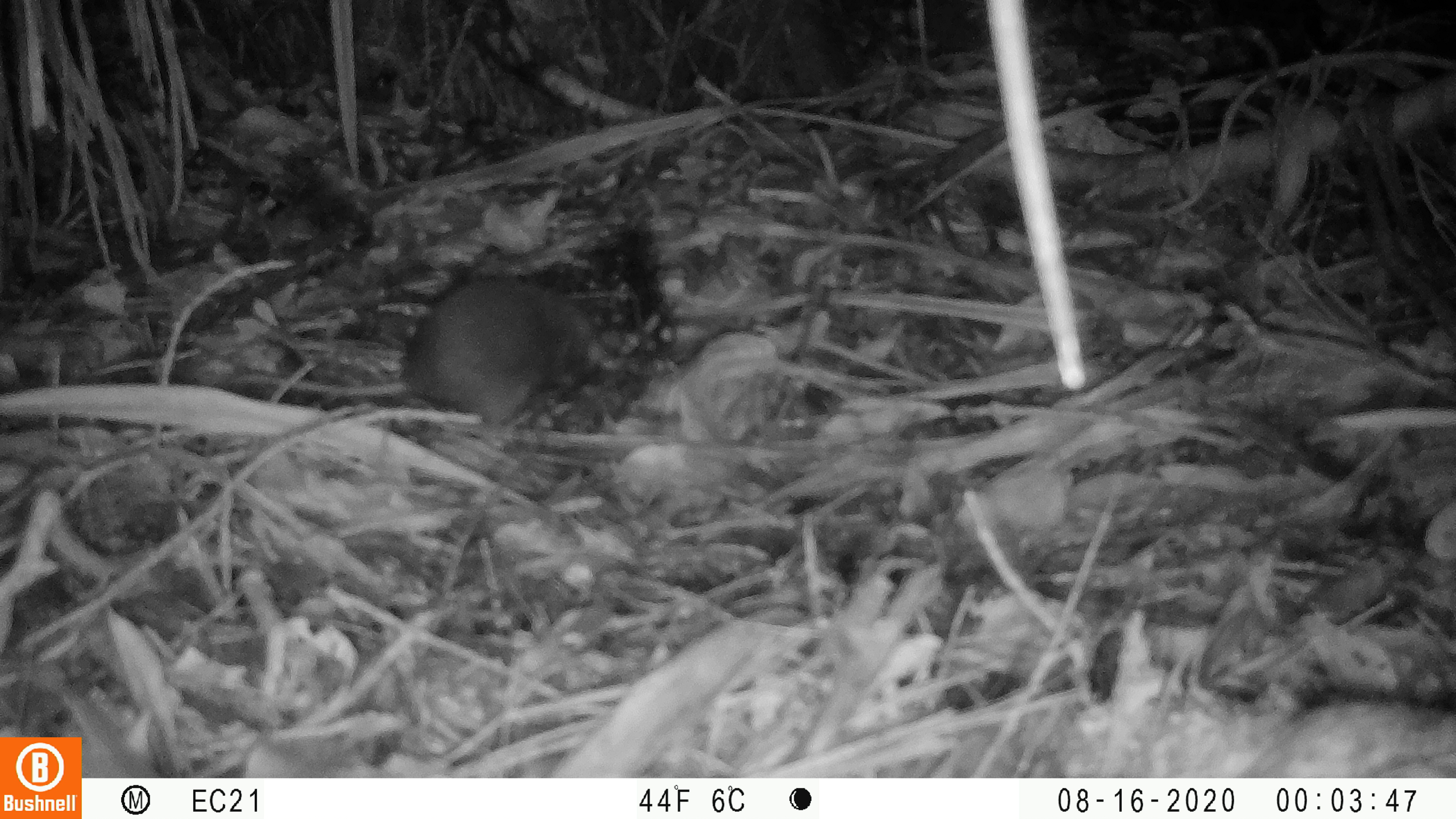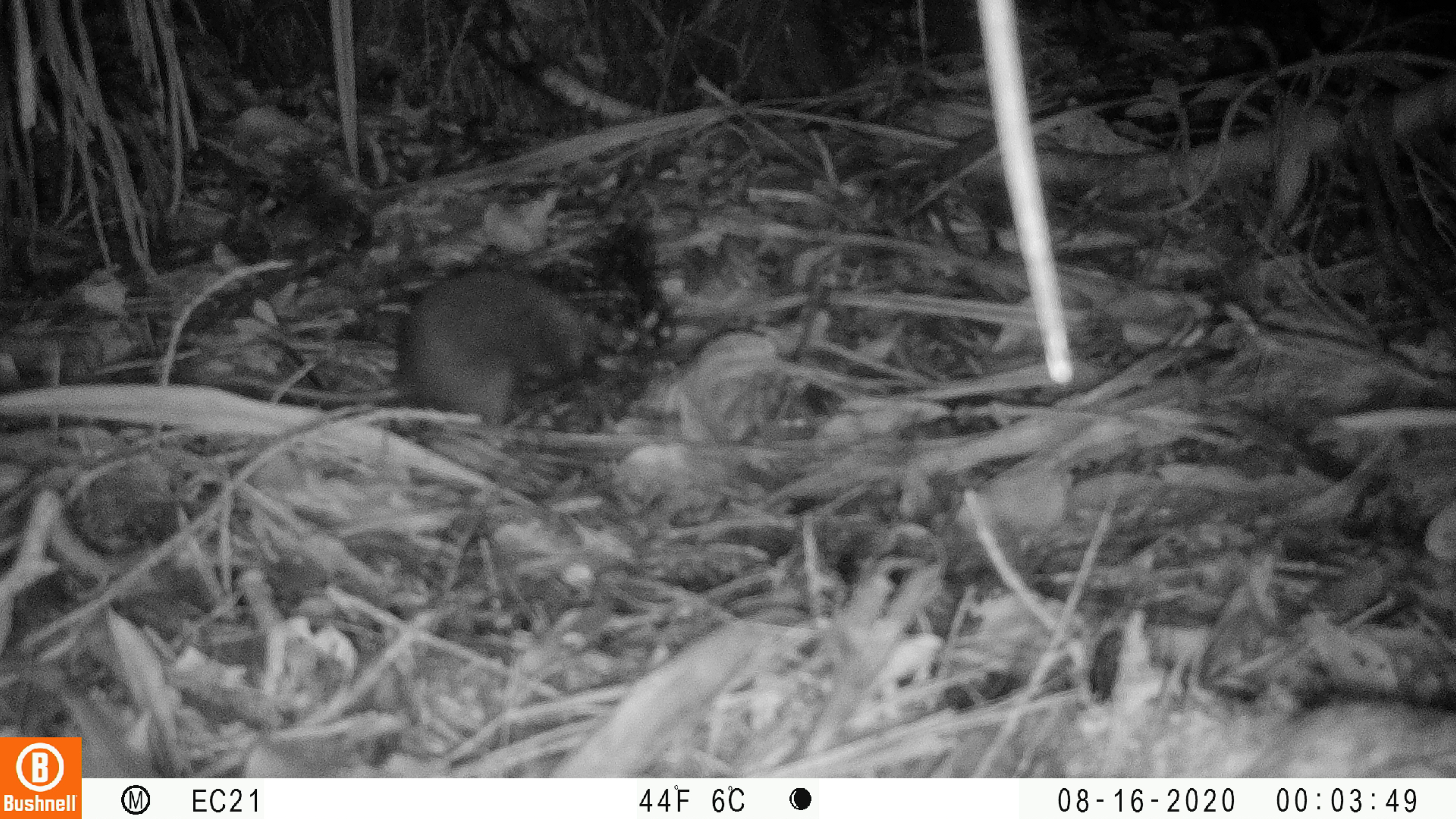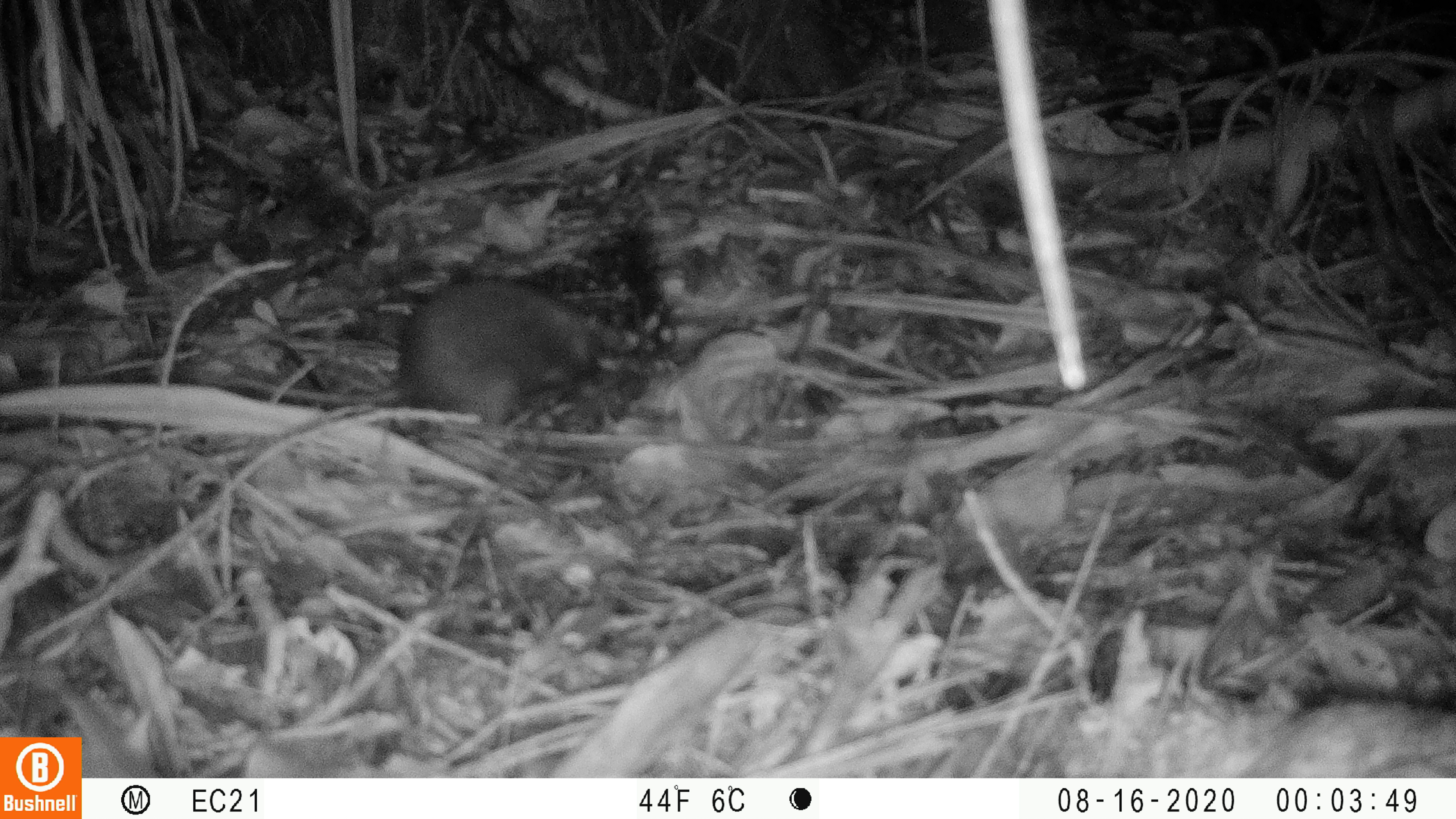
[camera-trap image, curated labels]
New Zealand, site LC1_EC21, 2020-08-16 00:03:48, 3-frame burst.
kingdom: Animalia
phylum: Chordata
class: Mammalia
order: Rodentia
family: Muridae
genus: Rattus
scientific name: Rattus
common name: rat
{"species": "rat (Rattus)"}